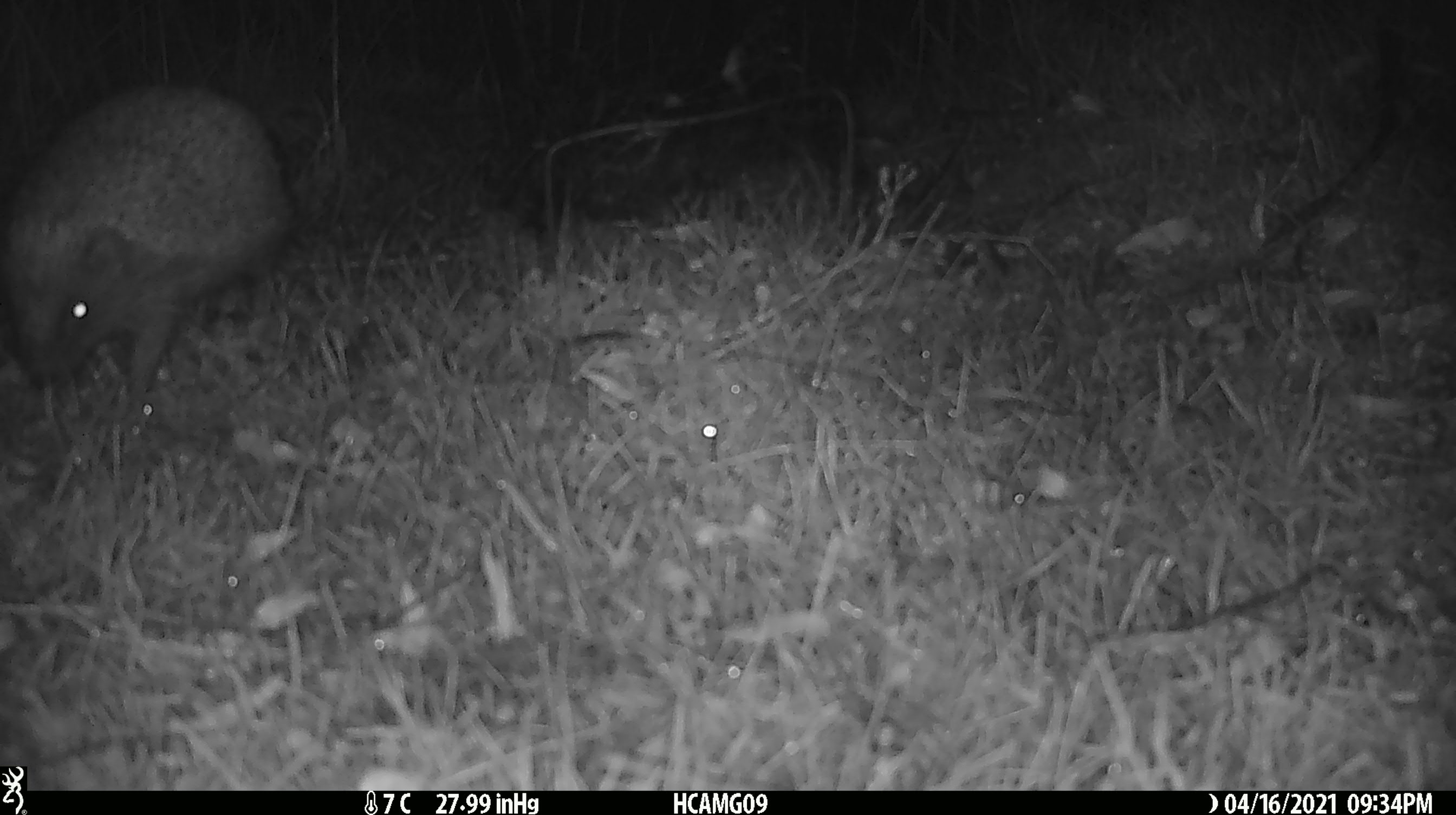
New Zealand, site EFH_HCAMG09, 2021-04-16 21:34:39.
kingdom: Animalia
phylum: Chordata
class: Mammalia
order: Eulipotyphla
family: Erinaceidae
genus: Erinaceus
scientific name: Erinaceus europaeus europaeus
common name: european hedgehog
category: hedgehog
Hedgehog (european hedgehog) (Erinaceus europaeus europaeus).